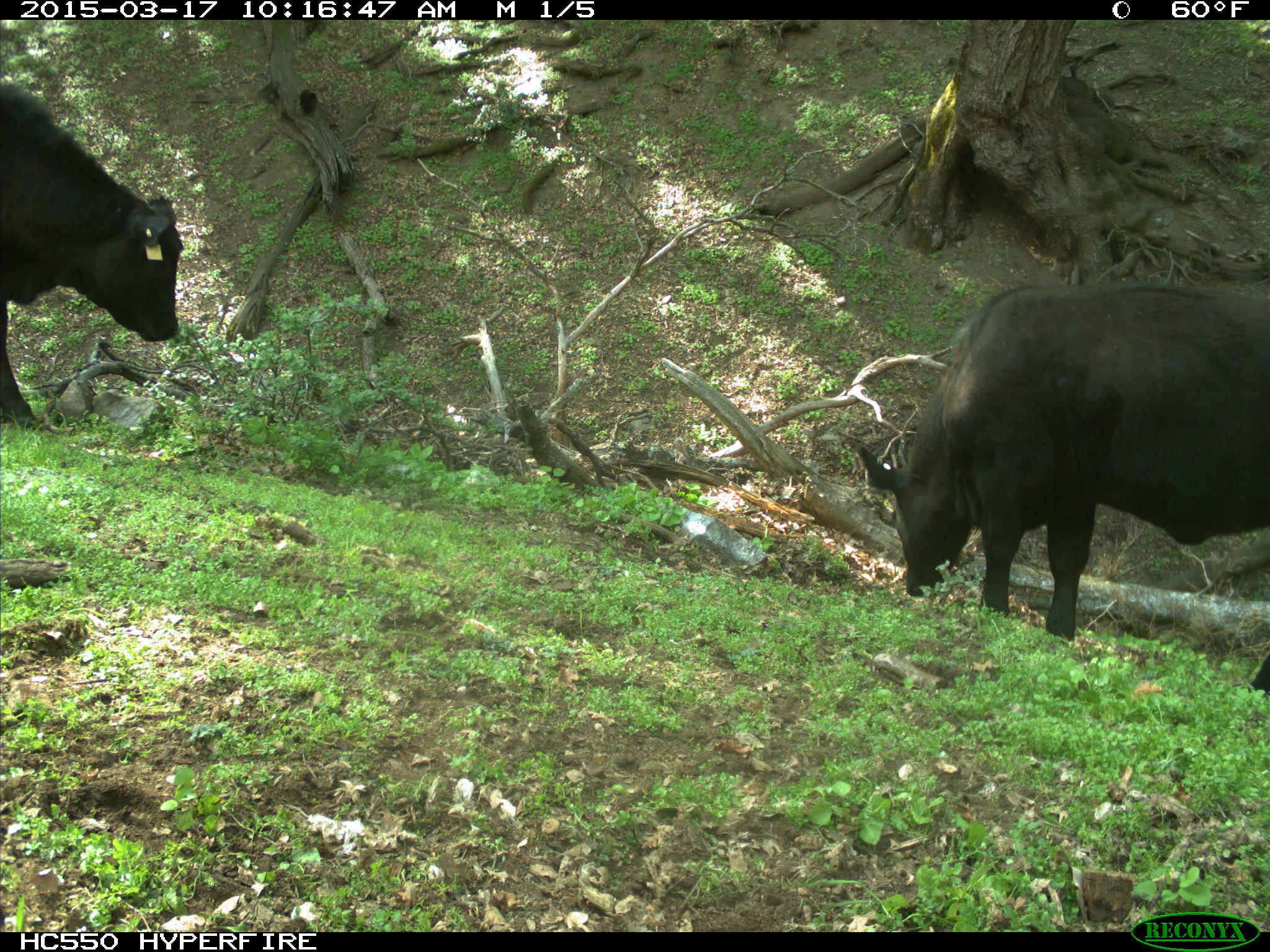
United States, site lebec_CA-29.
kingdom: Animalia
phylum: Chordata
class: Mammalia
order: Artiodactyla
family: Bovidae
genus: Bos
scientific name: Bos taurus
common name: domestic cow